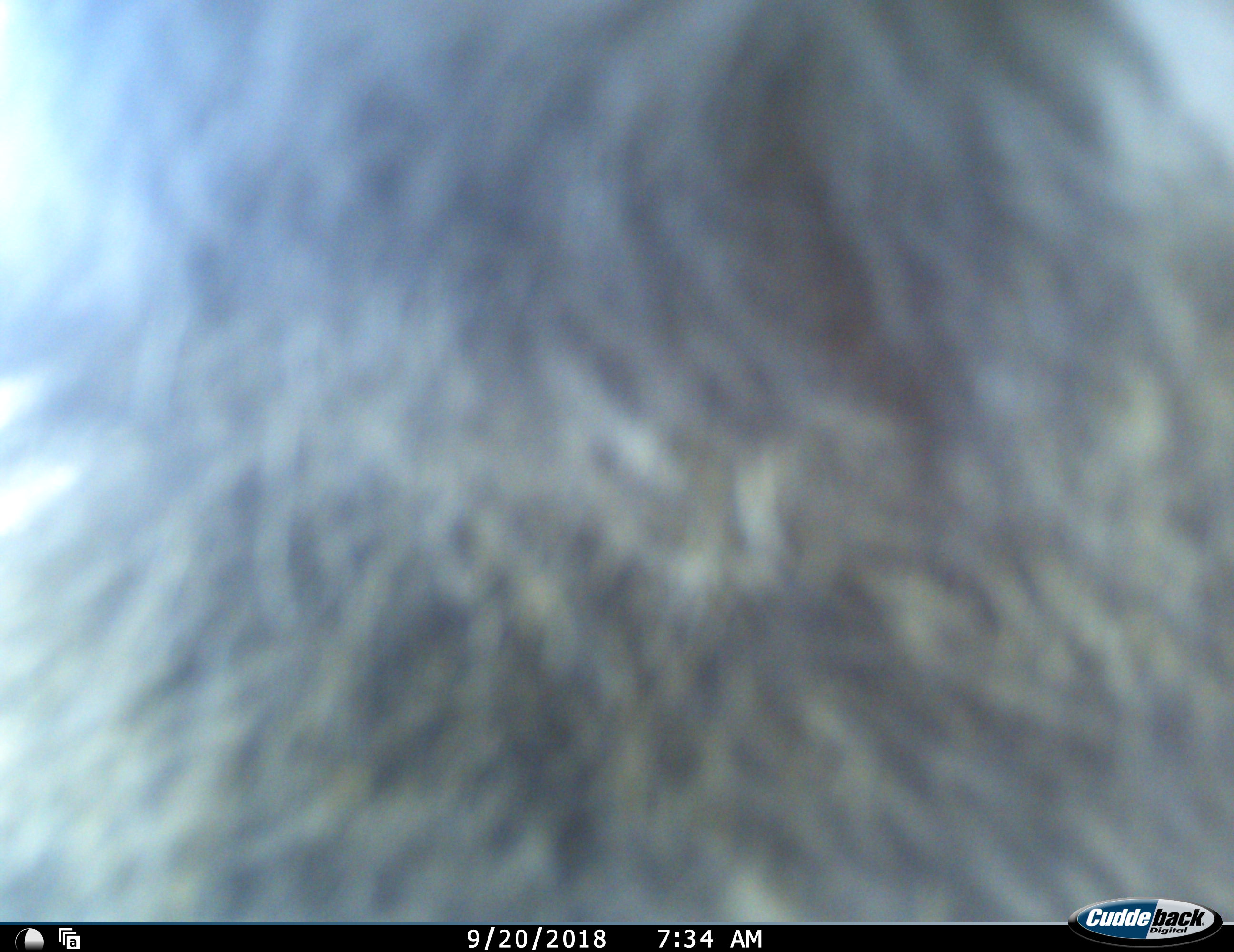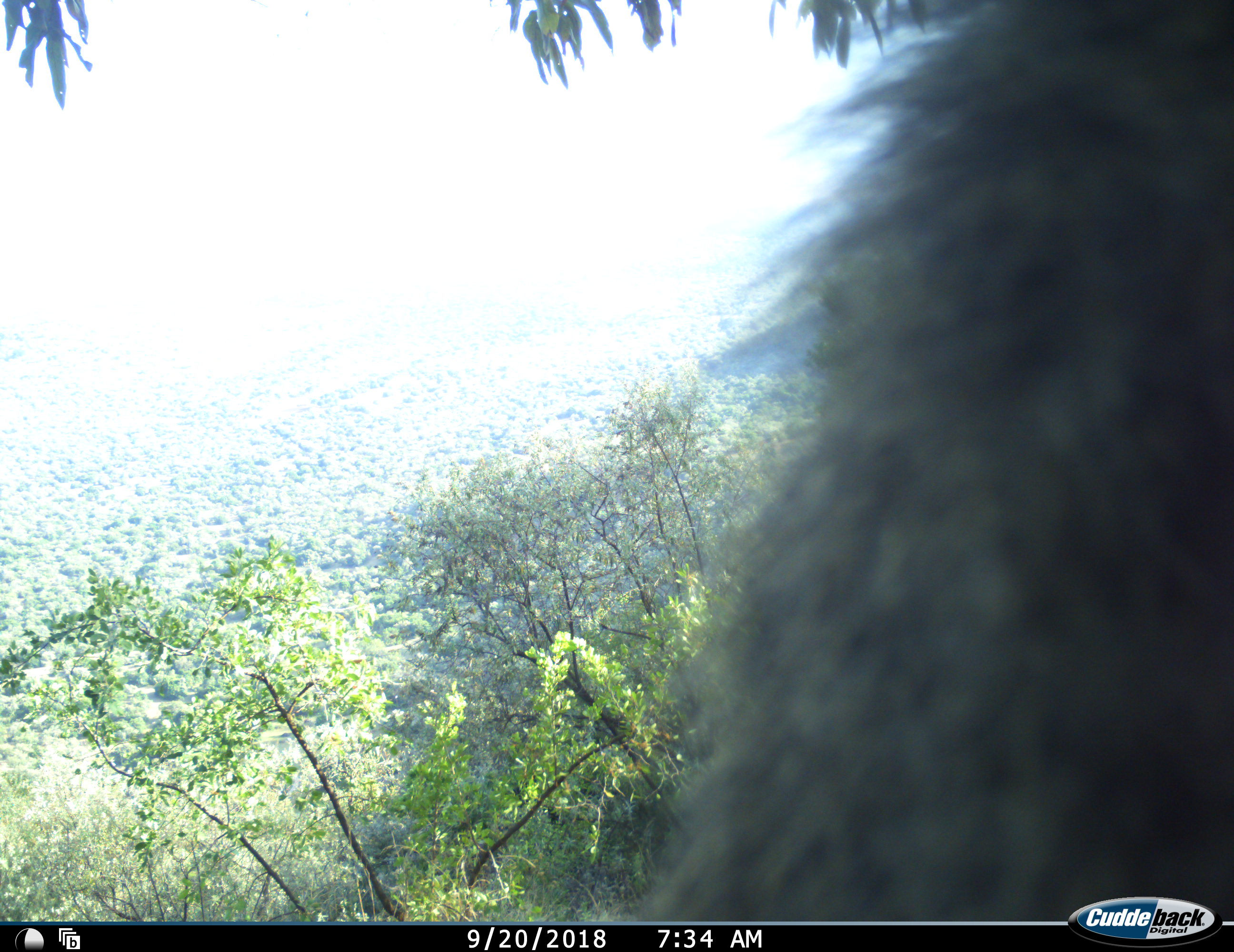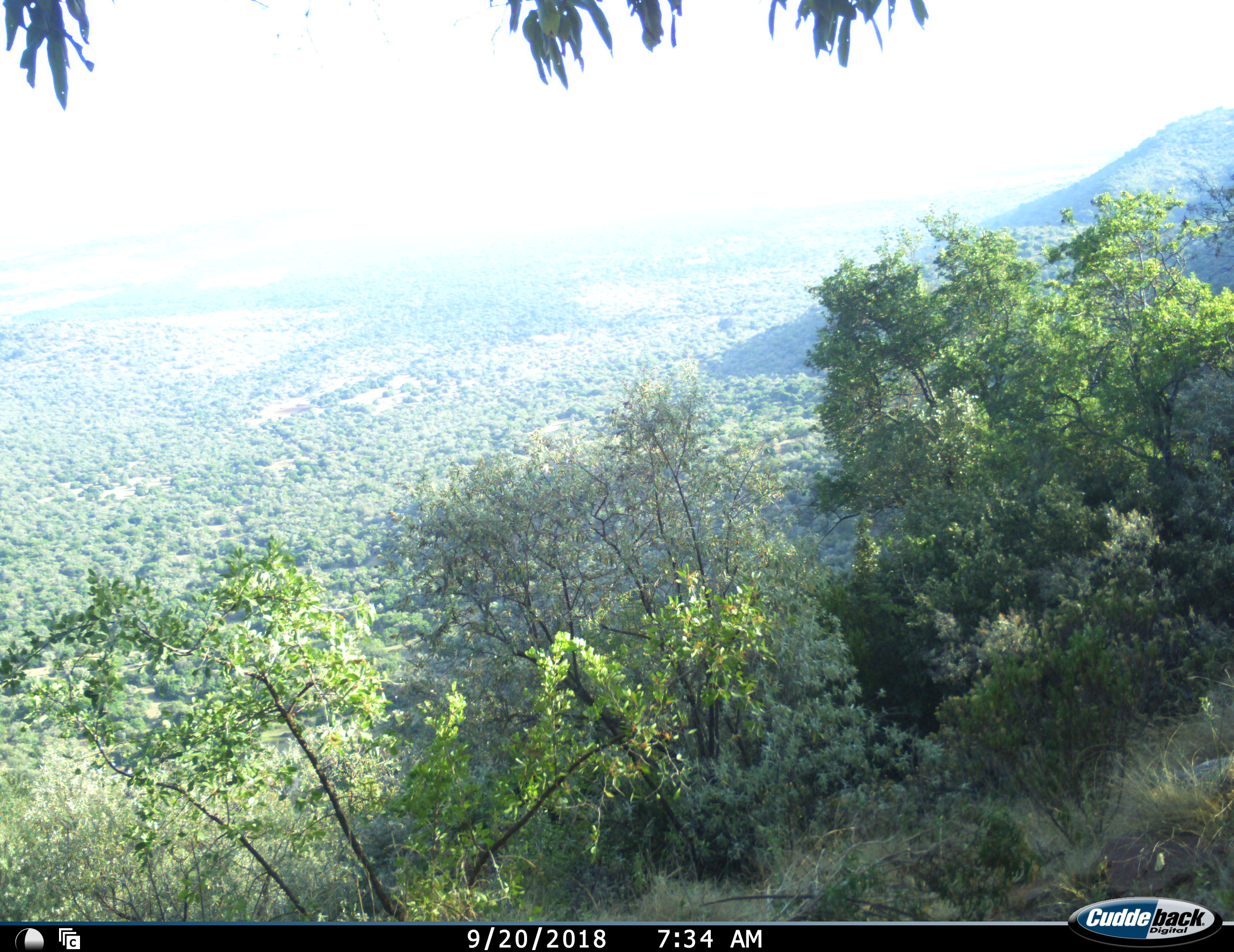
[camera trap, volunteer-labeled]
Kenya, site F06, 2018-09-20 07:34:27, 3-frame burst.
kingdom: Animalia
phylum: Chordata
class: Mammalia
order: Primates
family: Cercopithecidae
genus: Papio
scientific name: Papio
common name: baboon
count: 1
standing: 17%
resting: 0%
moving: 100%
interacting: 0%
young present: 0%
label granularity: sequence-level